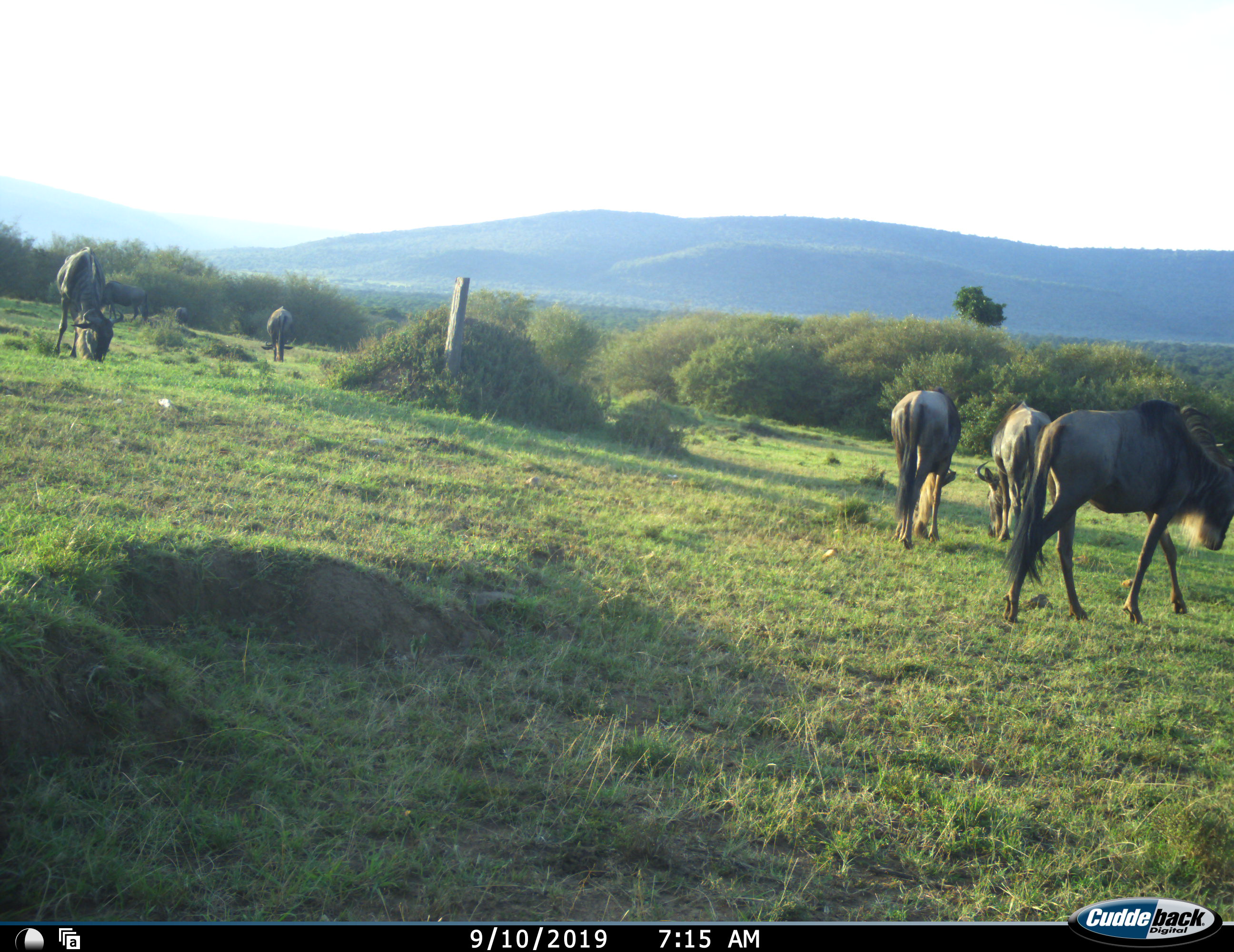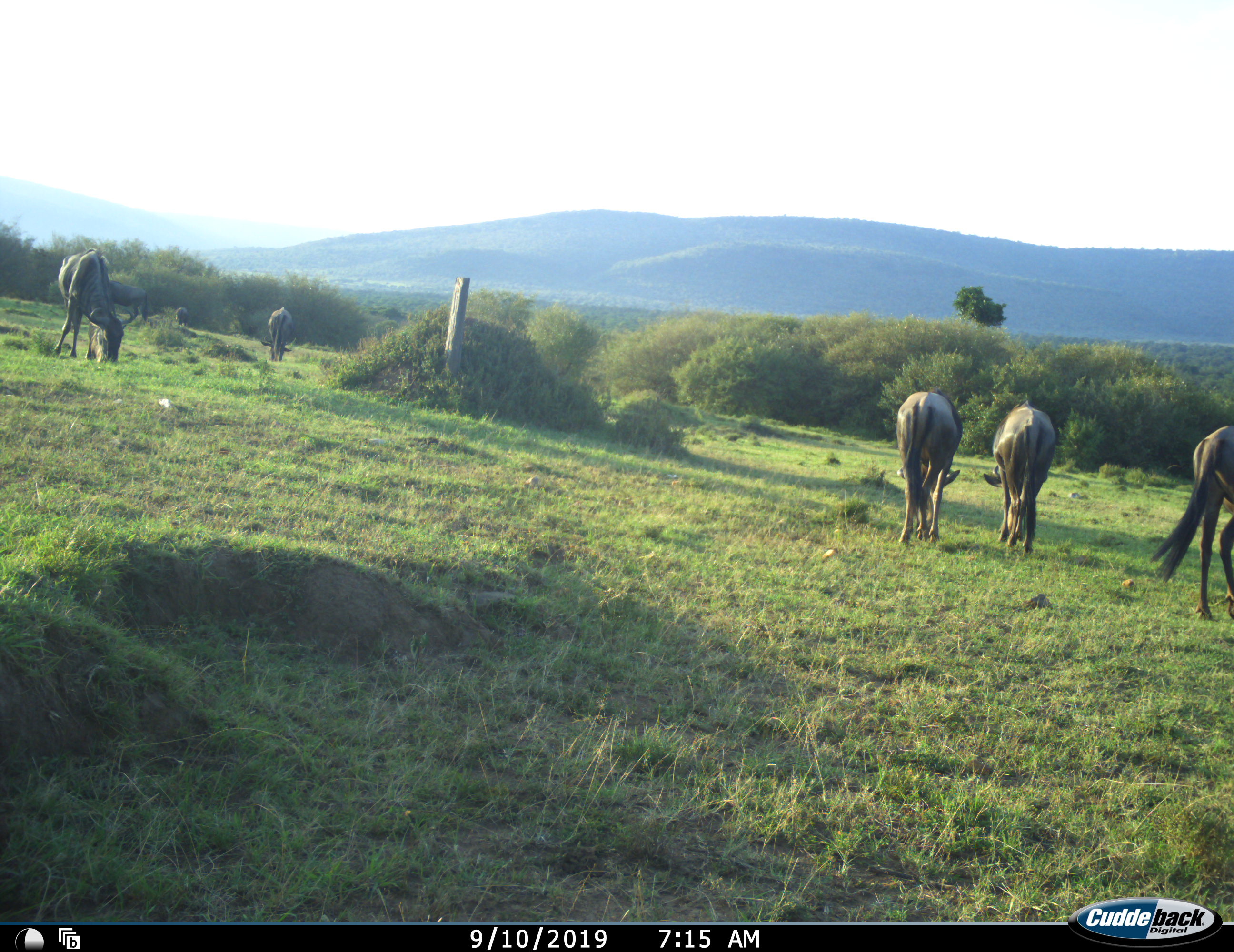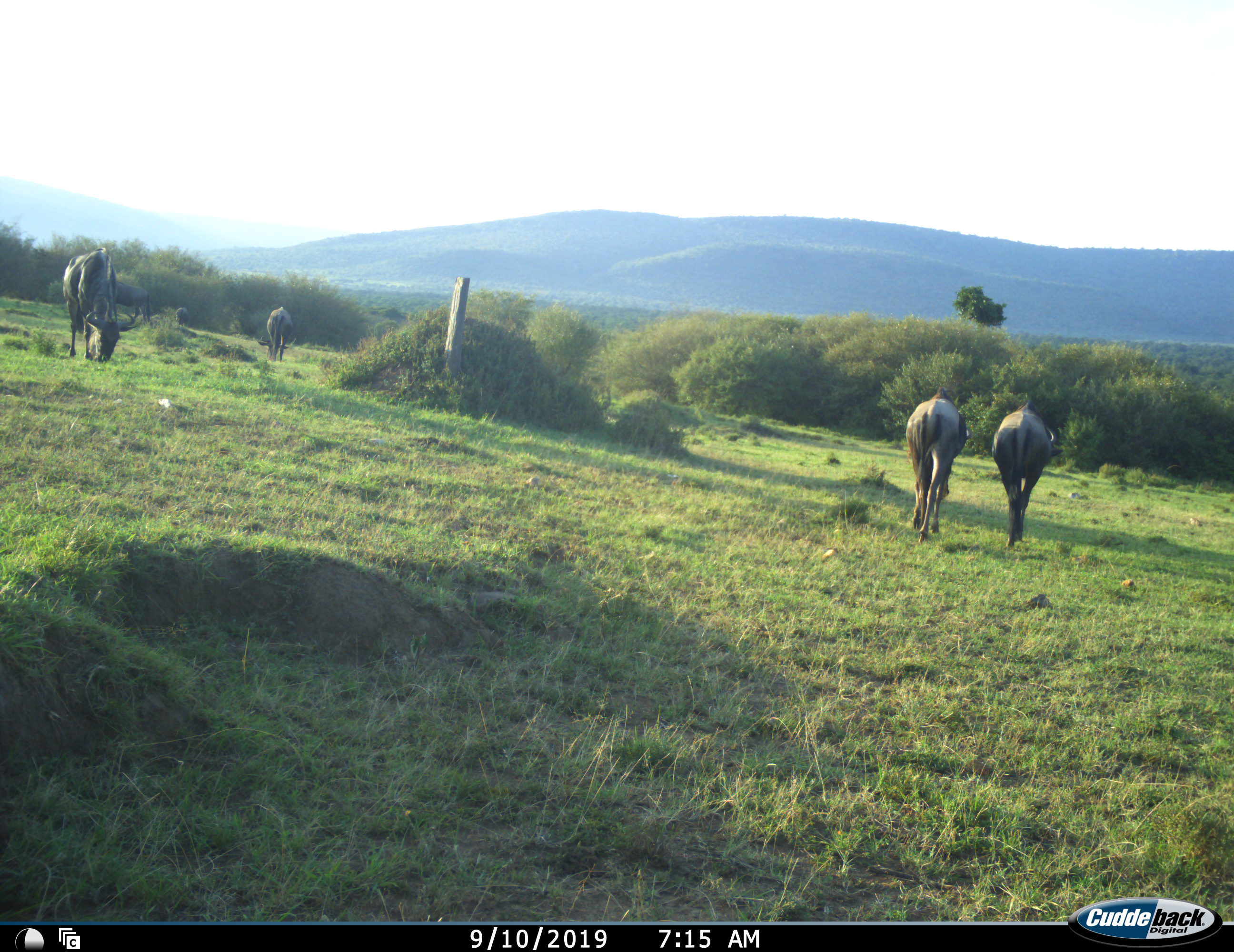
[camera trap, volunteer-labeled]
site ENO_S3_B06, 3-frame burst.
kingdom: Animalia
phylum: Chordata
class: Mammalia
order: Artiodactyla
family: Bovidae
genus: Connochaetes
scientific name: Connochaetes taurinus taurinus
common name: blue wildebeest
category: wildebeestblue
Wildebeestblue (blue wildebeest) (Connochaetes taurinus taurinus), count 5. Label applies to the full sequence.